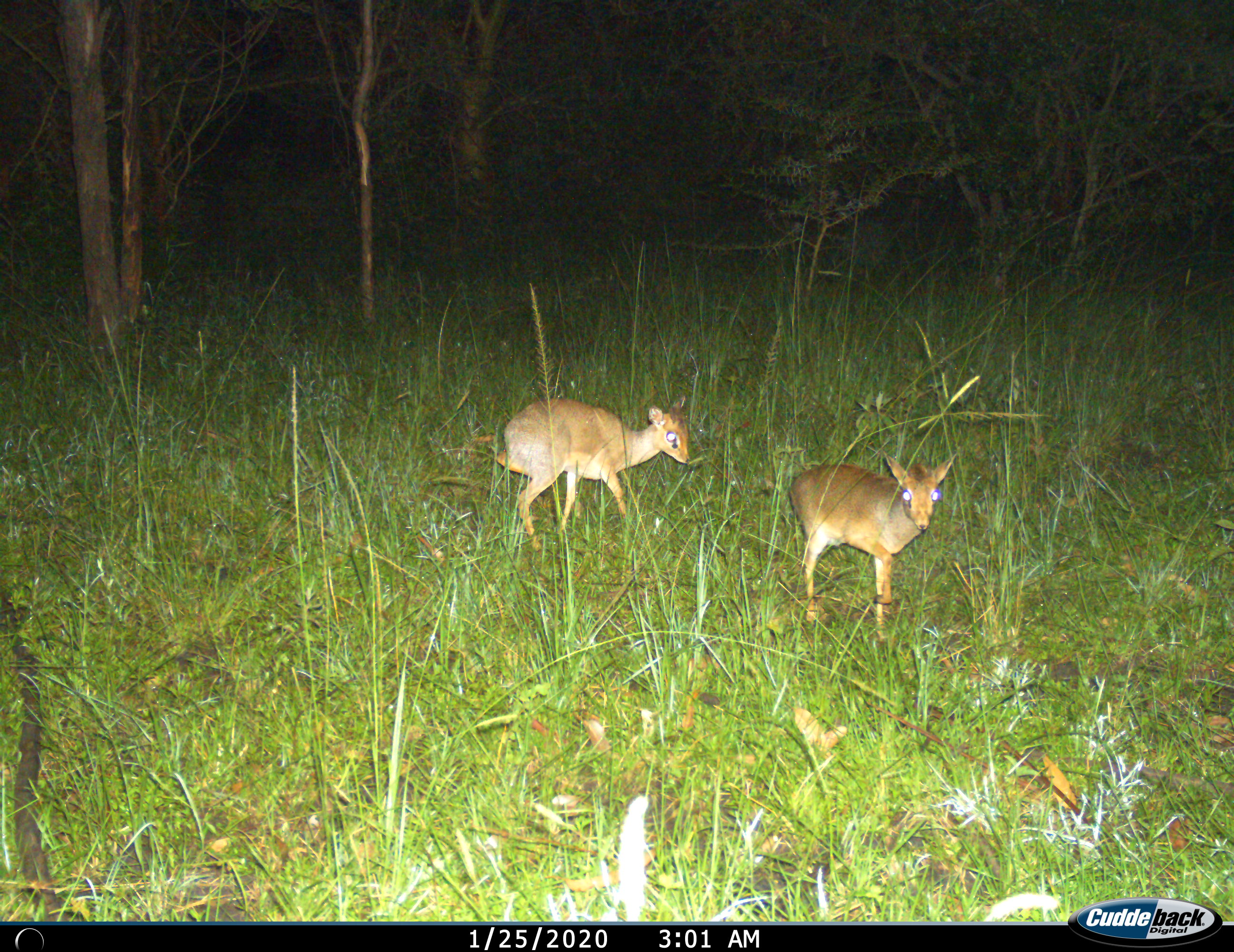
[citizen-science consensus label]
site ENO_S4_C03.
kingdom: Animalia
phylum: Chordata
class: Mammalia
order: Artiodactyla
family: Bovidae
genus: Madoqua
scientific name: Madoqua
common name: dik-dik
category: dikdik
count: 2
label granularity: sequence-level